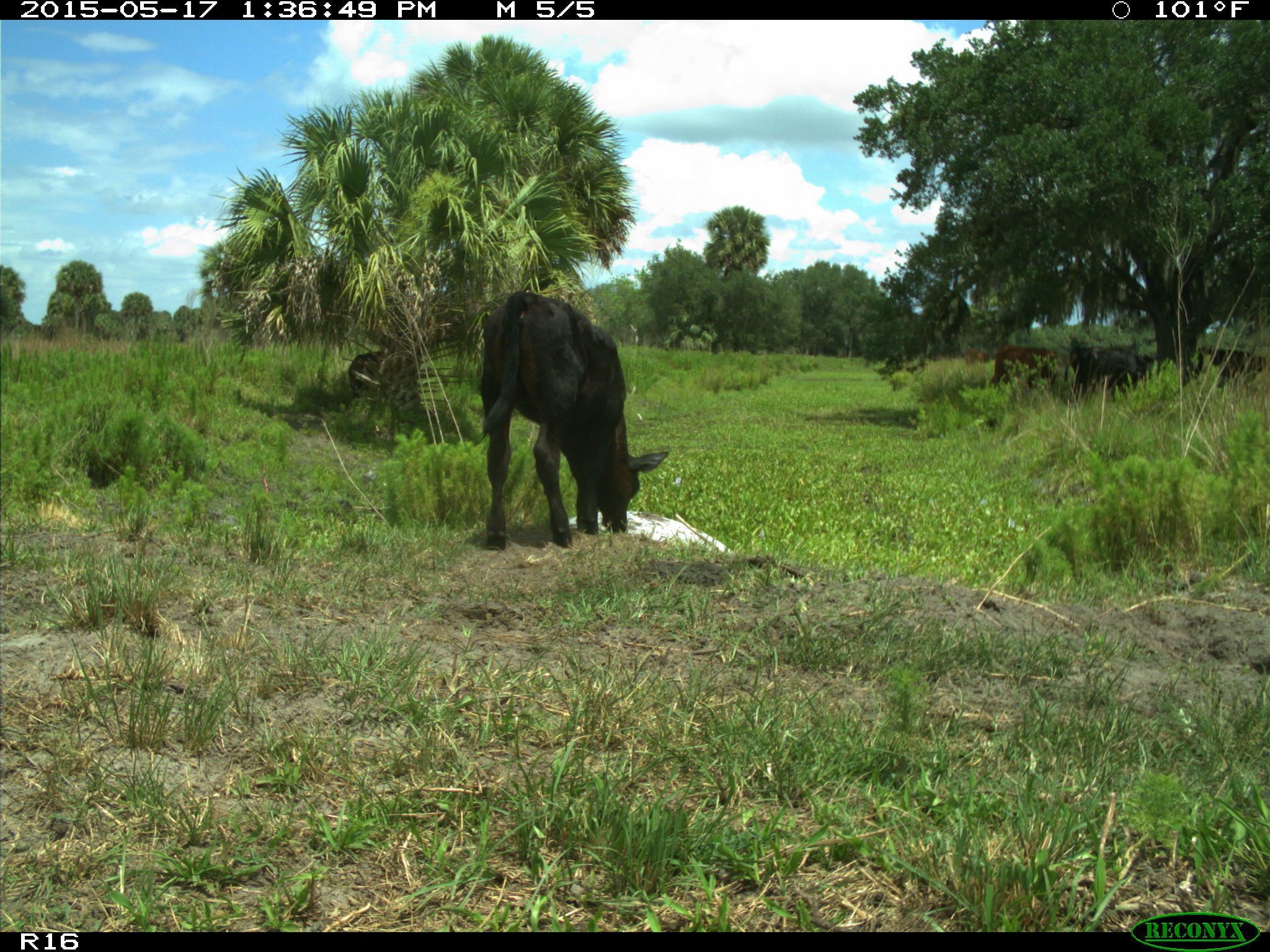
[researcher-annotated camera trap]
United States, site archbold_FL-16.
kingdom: Animalia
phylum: Chordata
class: Mammalia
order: Artiodactyla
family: Bovidae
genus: Bos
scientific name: Bos taurus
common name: domestic cow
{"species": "Bos taurus (domestic cow)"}